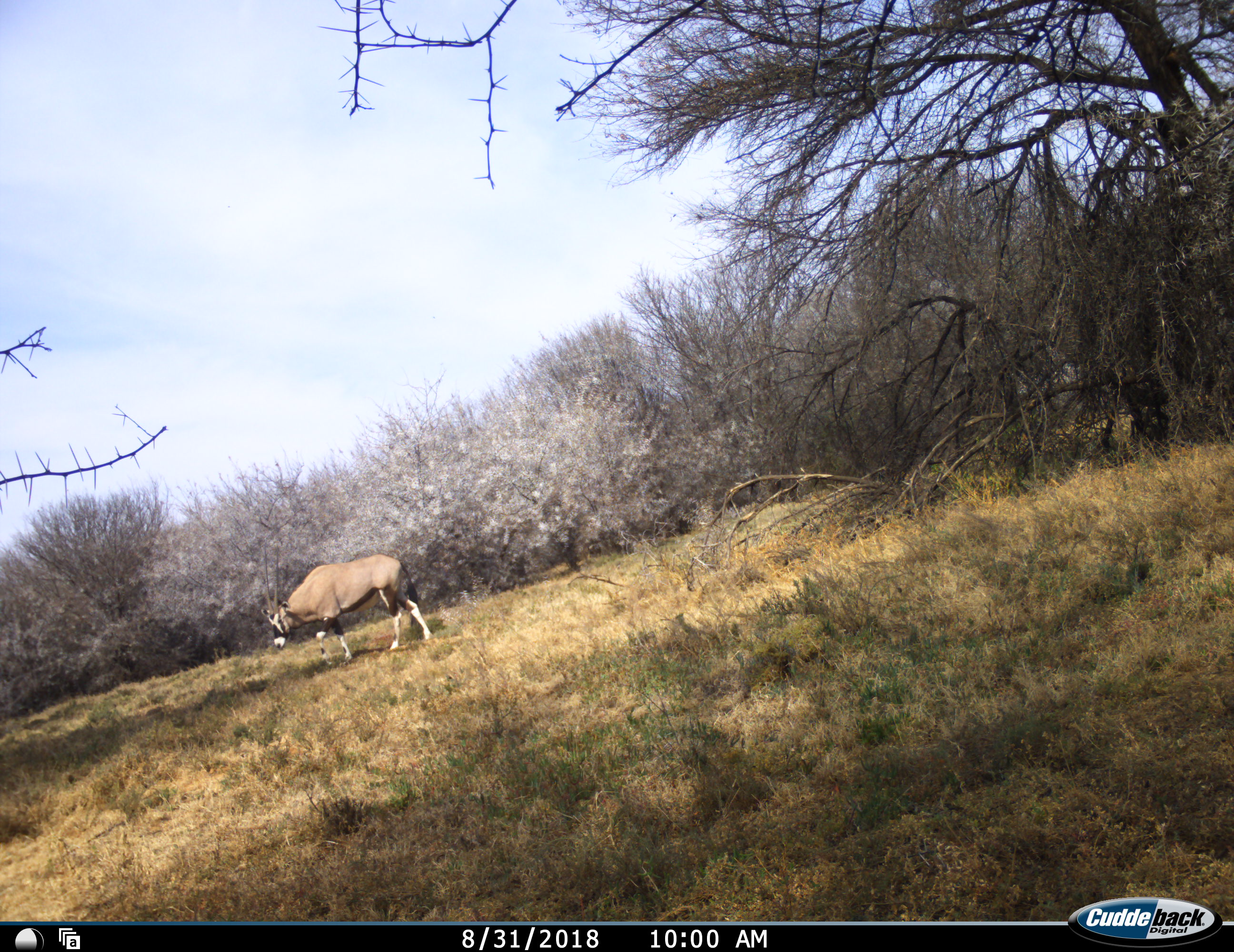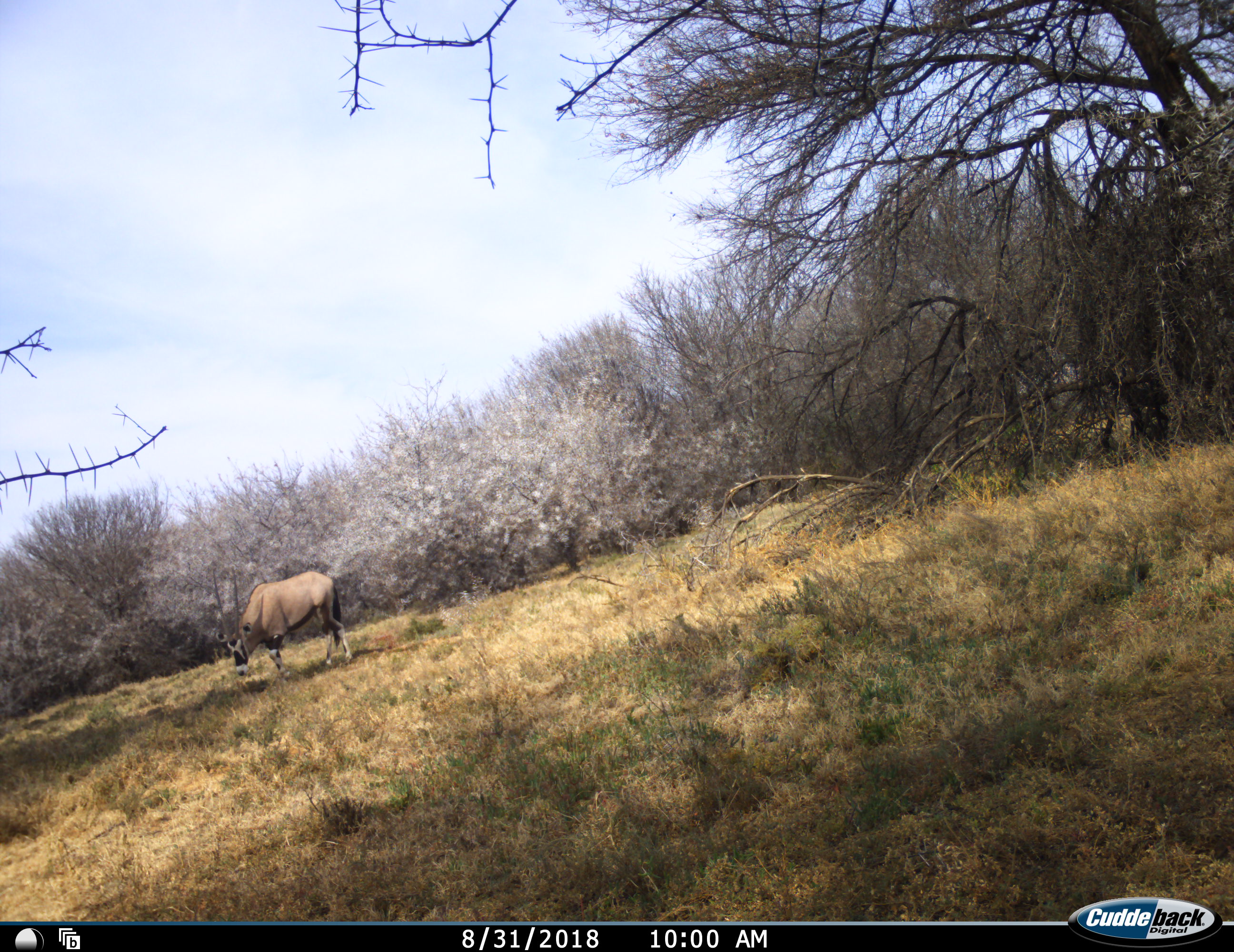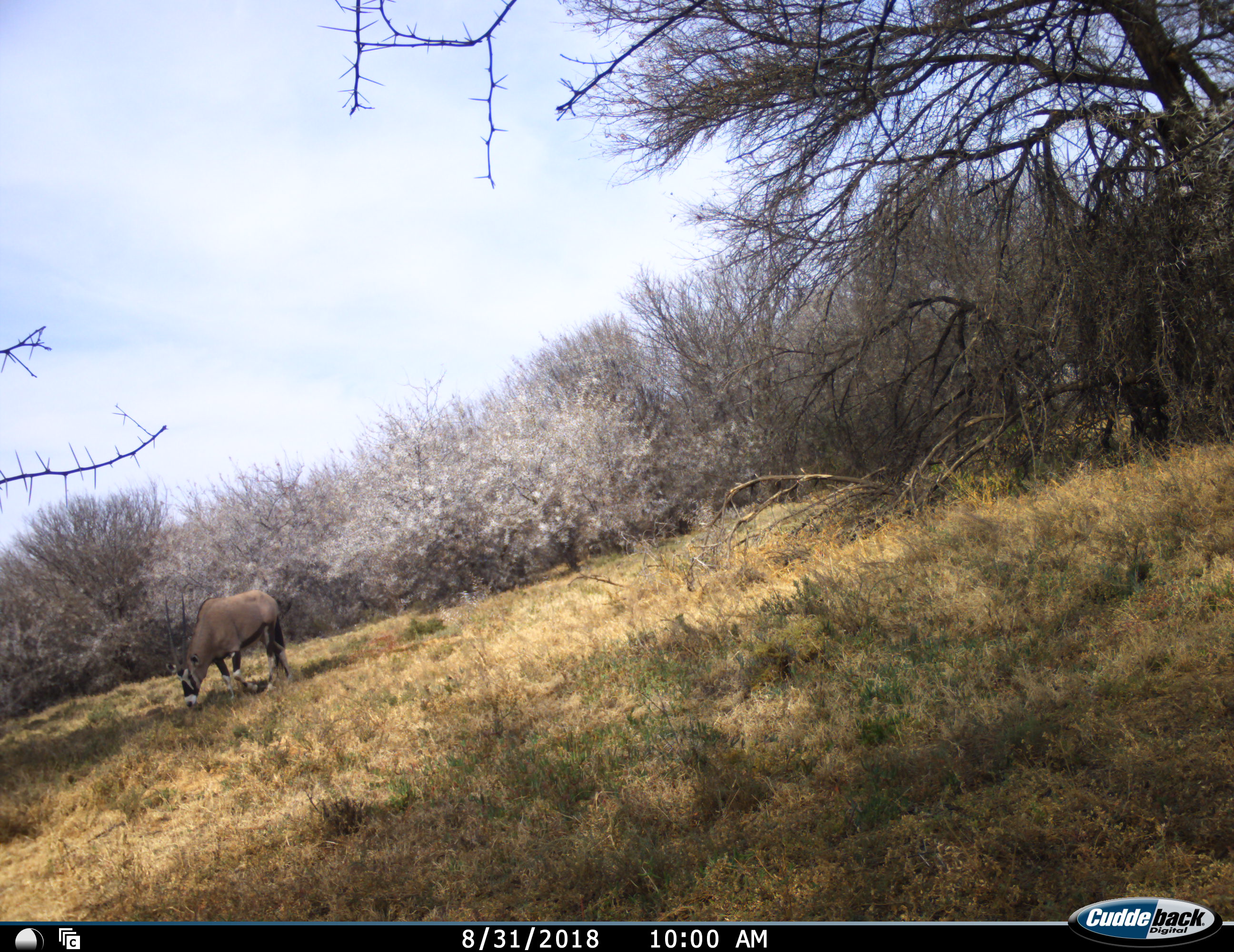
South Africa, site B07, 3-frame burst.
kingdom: Animalia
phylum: Chordata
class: Mammalia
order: Artiodactyla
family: Bovidae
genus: Oryx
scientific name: Oryx gazella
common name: gemsbok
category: gemsbokoryx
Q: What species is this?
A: Gemsbokoryx (gemsbok) (Oryx gazella).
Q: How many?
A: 1.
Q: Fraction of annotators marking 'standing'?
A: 0%.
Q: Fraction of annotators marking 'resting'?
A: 0%.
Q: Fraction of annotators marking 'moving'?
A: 78%.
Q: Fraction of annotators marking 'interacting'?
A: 0%.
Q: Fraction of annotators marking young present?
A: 0%.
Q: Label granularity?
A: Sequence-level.